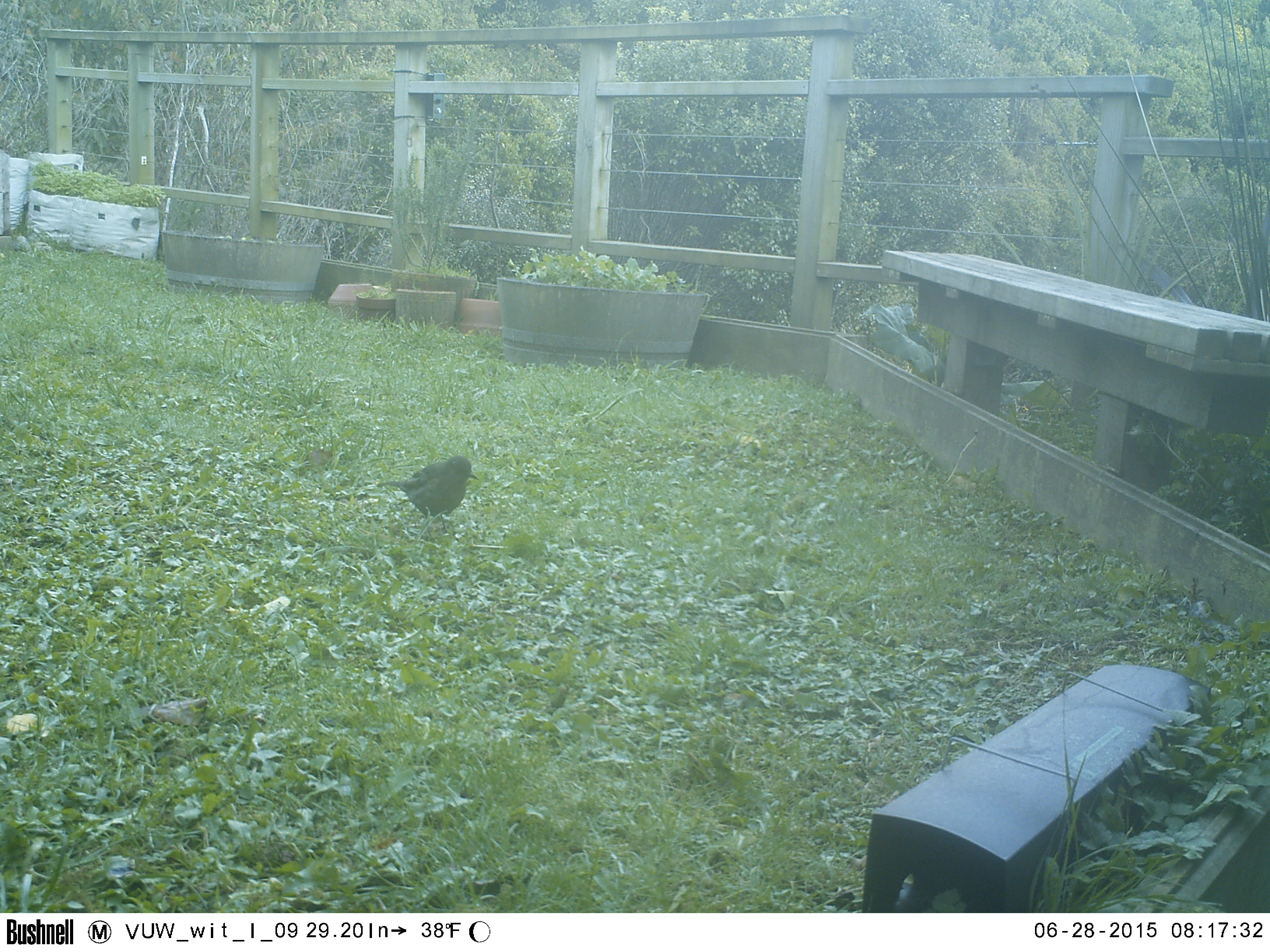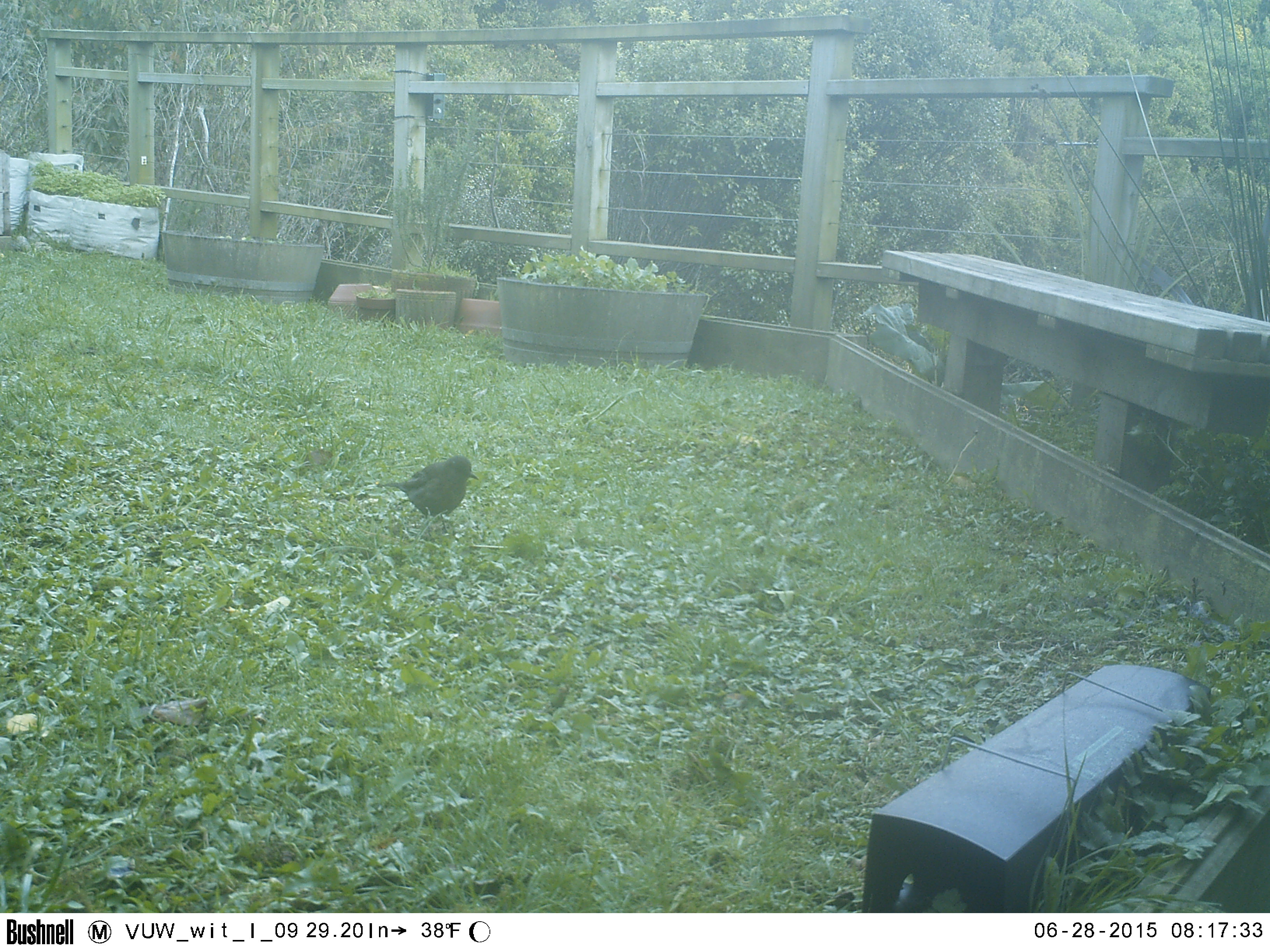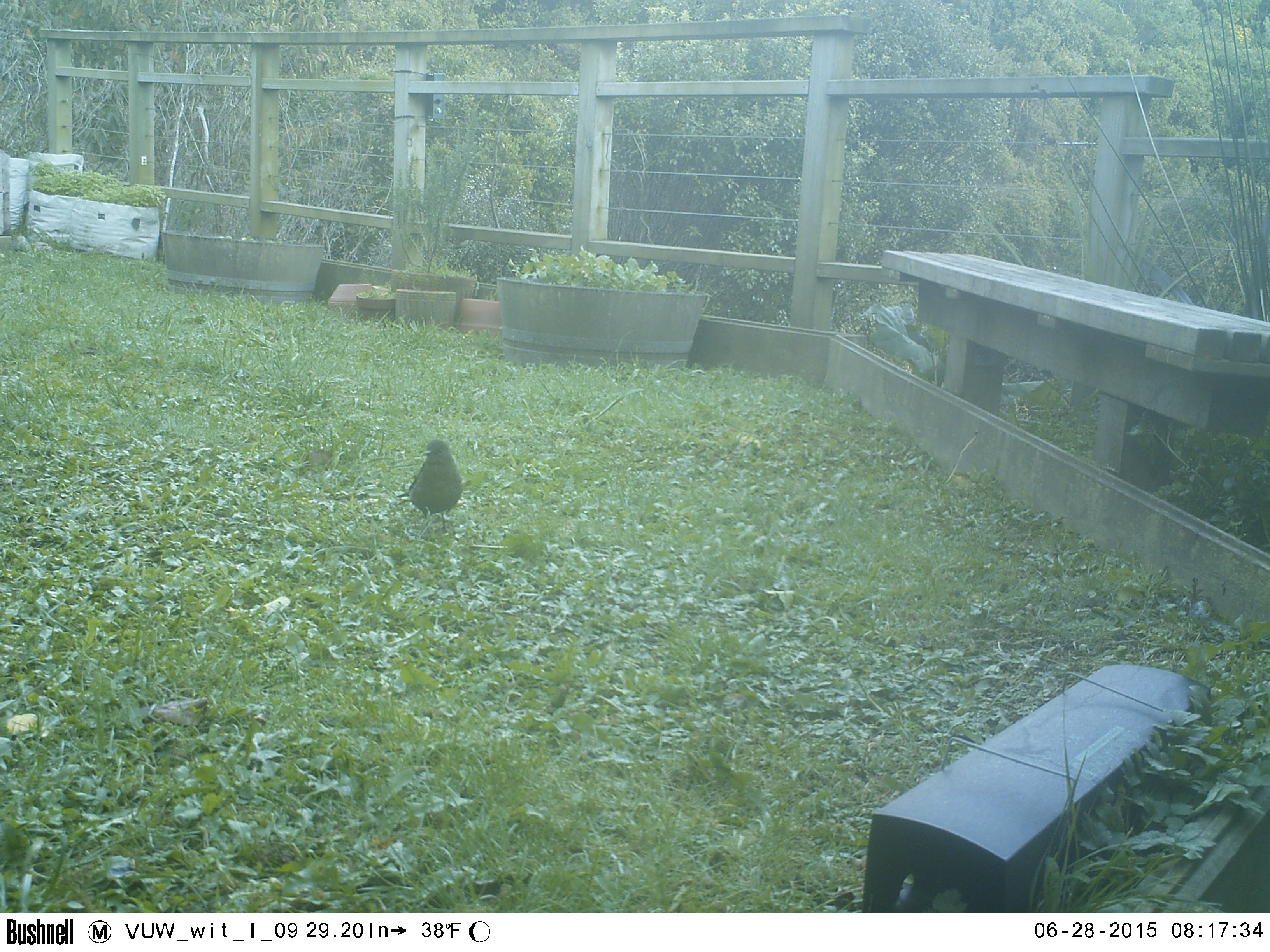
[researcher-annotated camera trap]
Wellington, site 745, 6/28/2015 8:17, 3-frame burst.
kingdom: Animalia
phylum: Chordata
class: Aves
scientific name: Aves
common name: bird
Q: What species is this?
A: Bird (Aves).